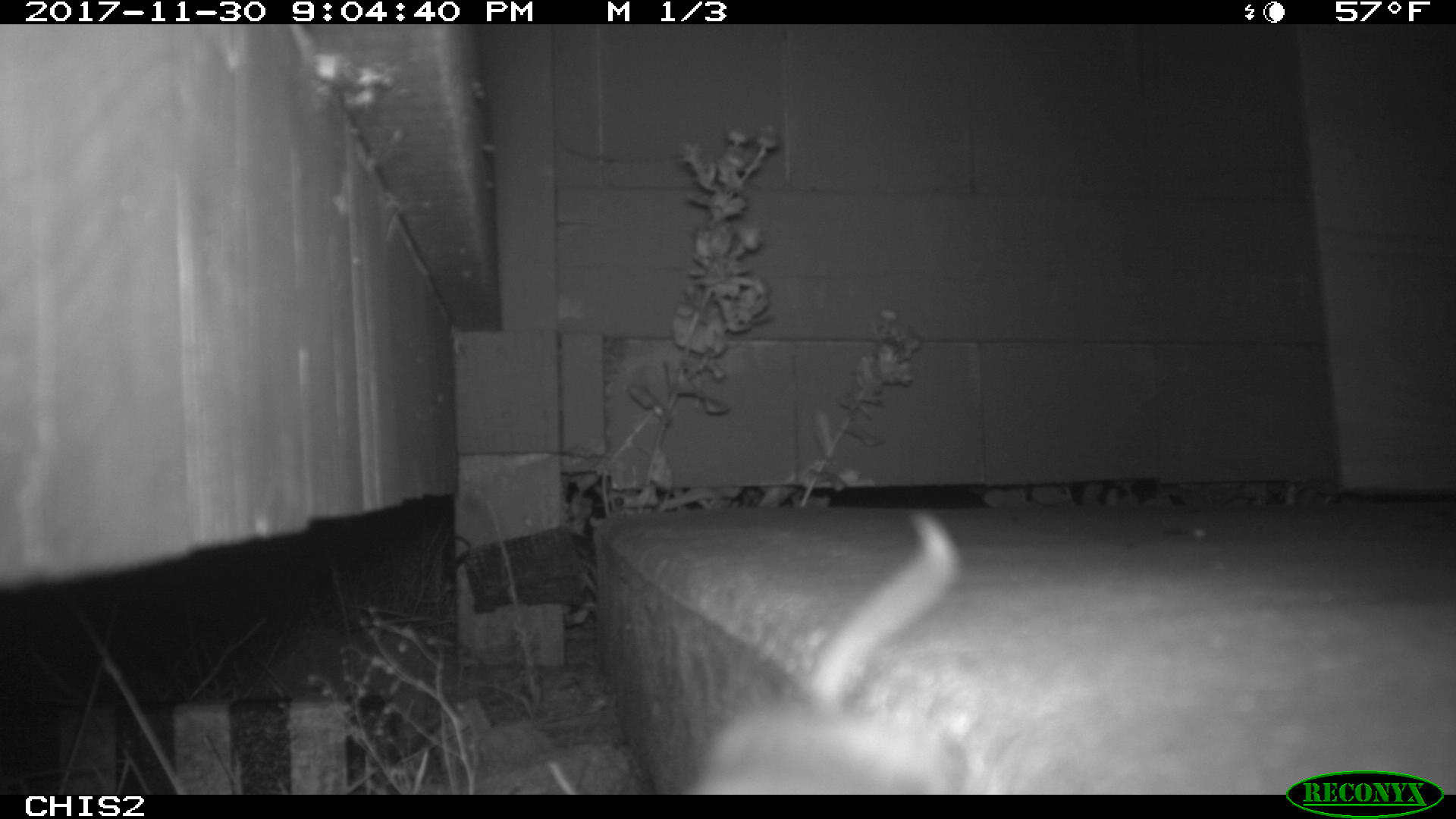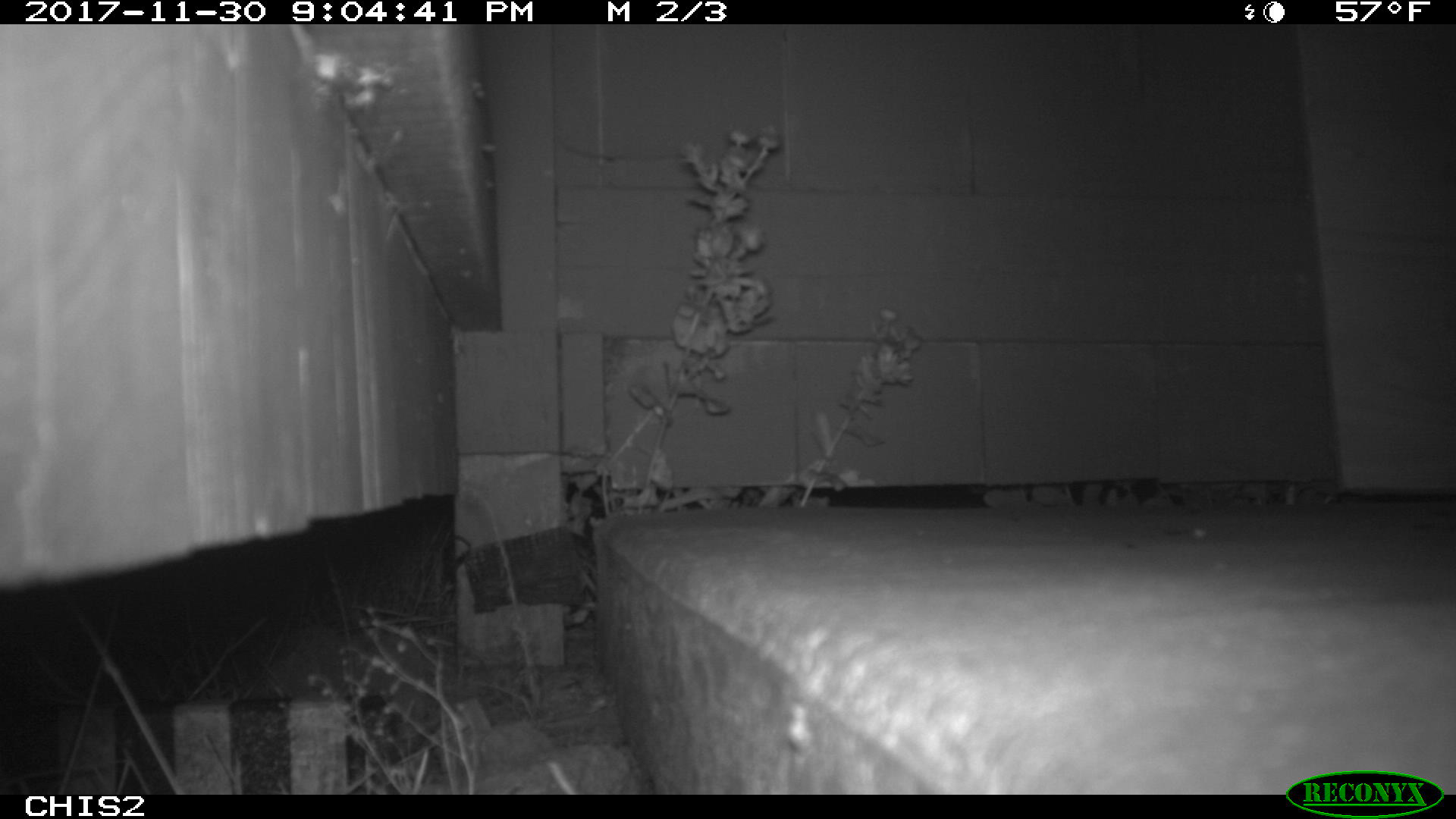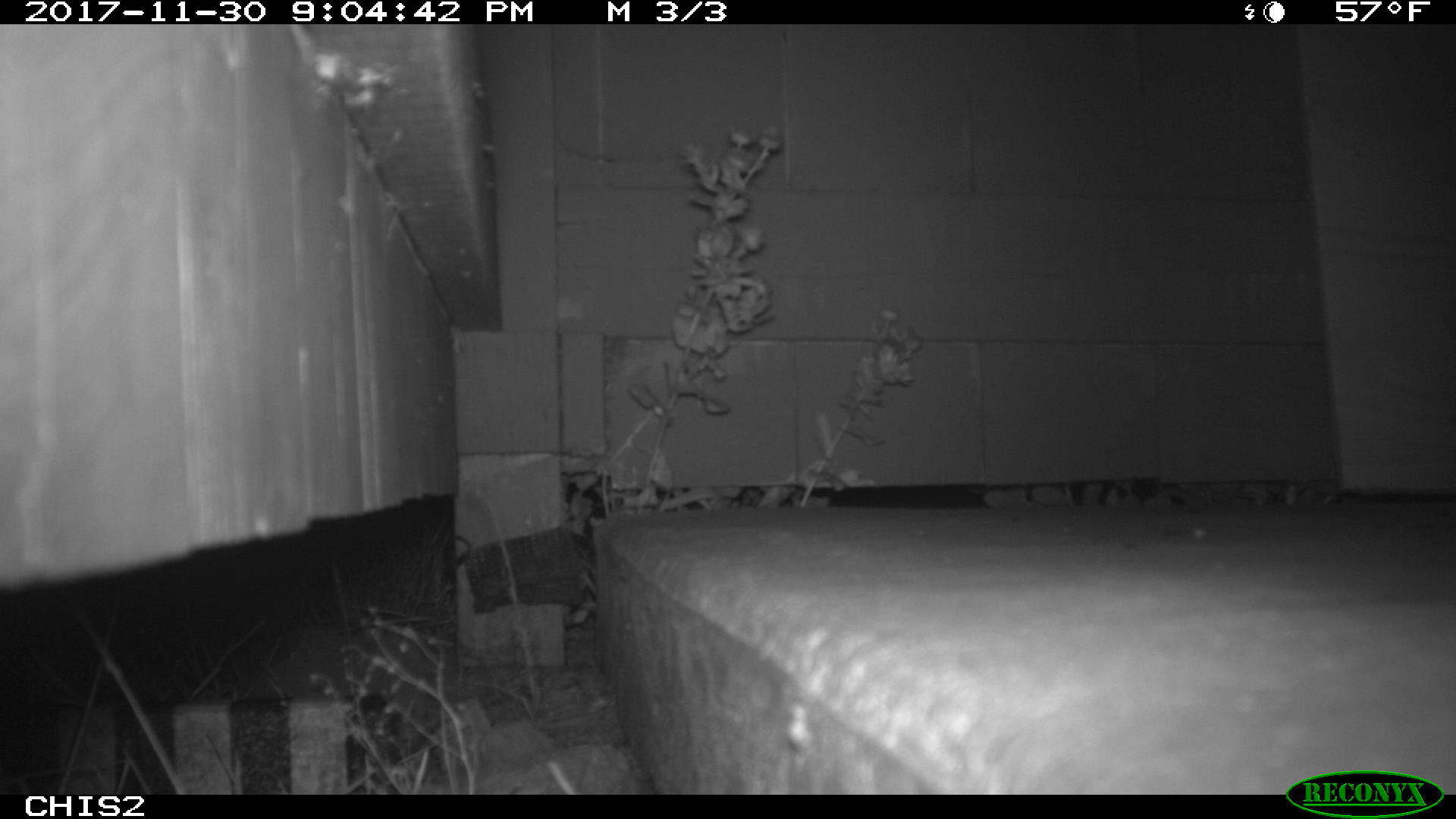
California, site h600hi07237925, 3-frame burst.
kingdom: Animalia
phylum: Chordata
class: Mammalia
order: Rodentia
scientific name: Rodentia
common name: rodent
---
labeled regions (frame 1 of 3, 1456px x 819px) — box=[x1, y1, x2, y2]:
rodent: box=[686, 507, 968, 794]